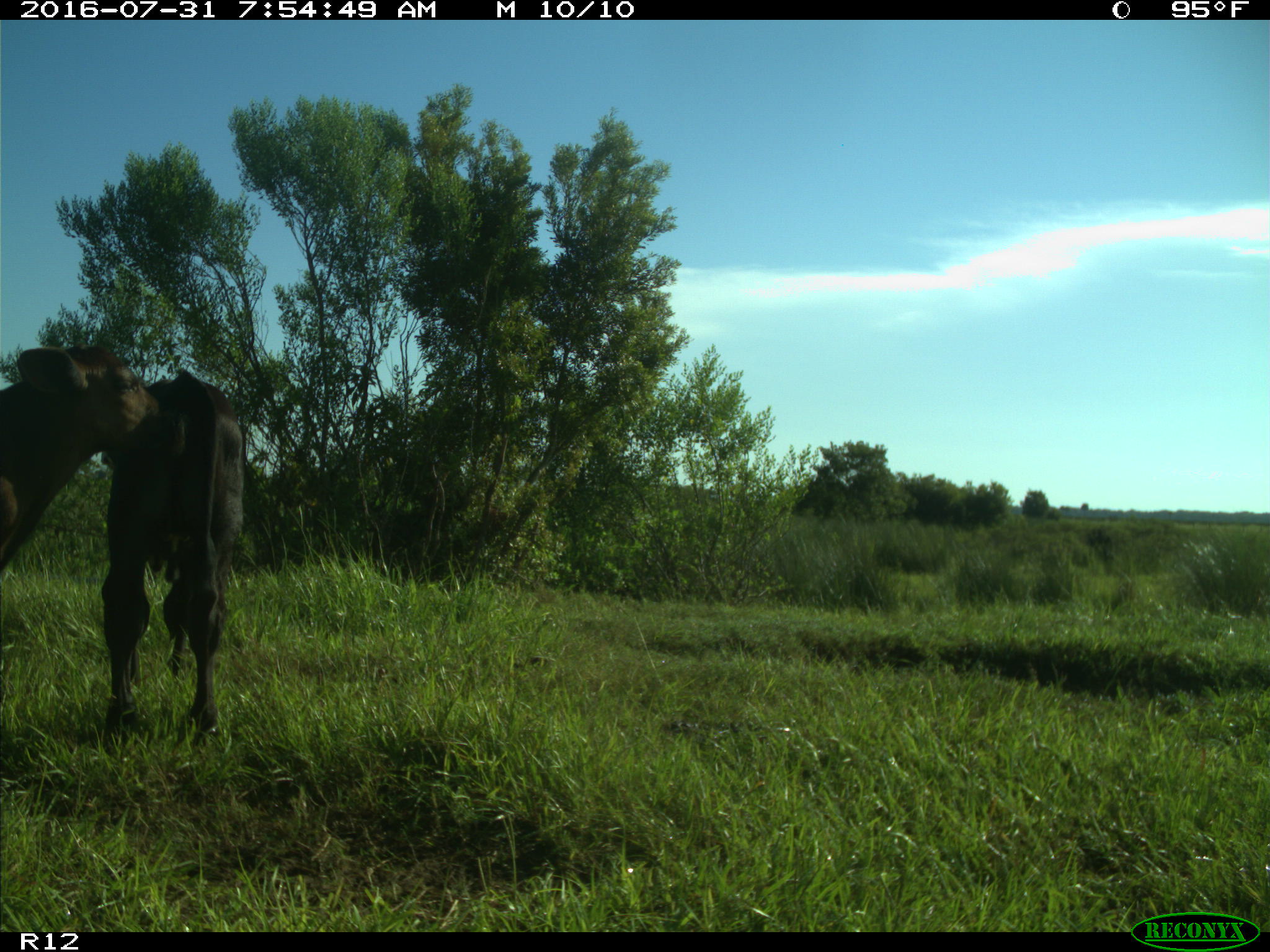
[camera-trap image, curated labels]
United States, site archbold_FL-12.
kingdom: Animalia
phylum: Chordata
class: Mammalia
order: Artiodactyla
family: Bovidae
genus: Bos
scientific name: Bos taurus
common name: domestic cow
Bos taurus (domestic cow).